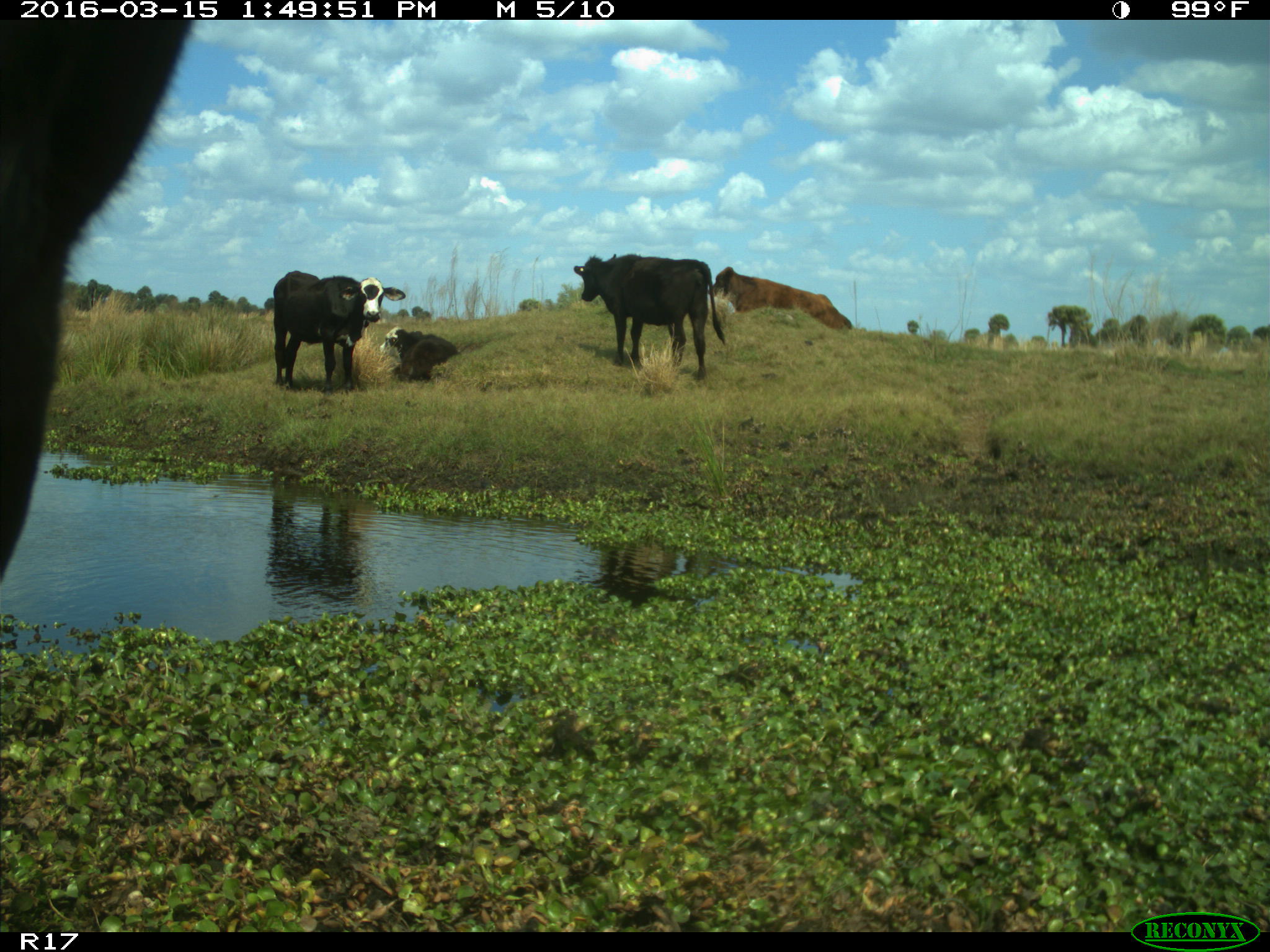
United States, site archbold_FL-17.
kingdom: Animalia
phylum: Chordata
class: Mammalia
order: Artiodactyla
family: Bovidae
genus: Bos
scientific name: Bos taurus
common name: domestic cow